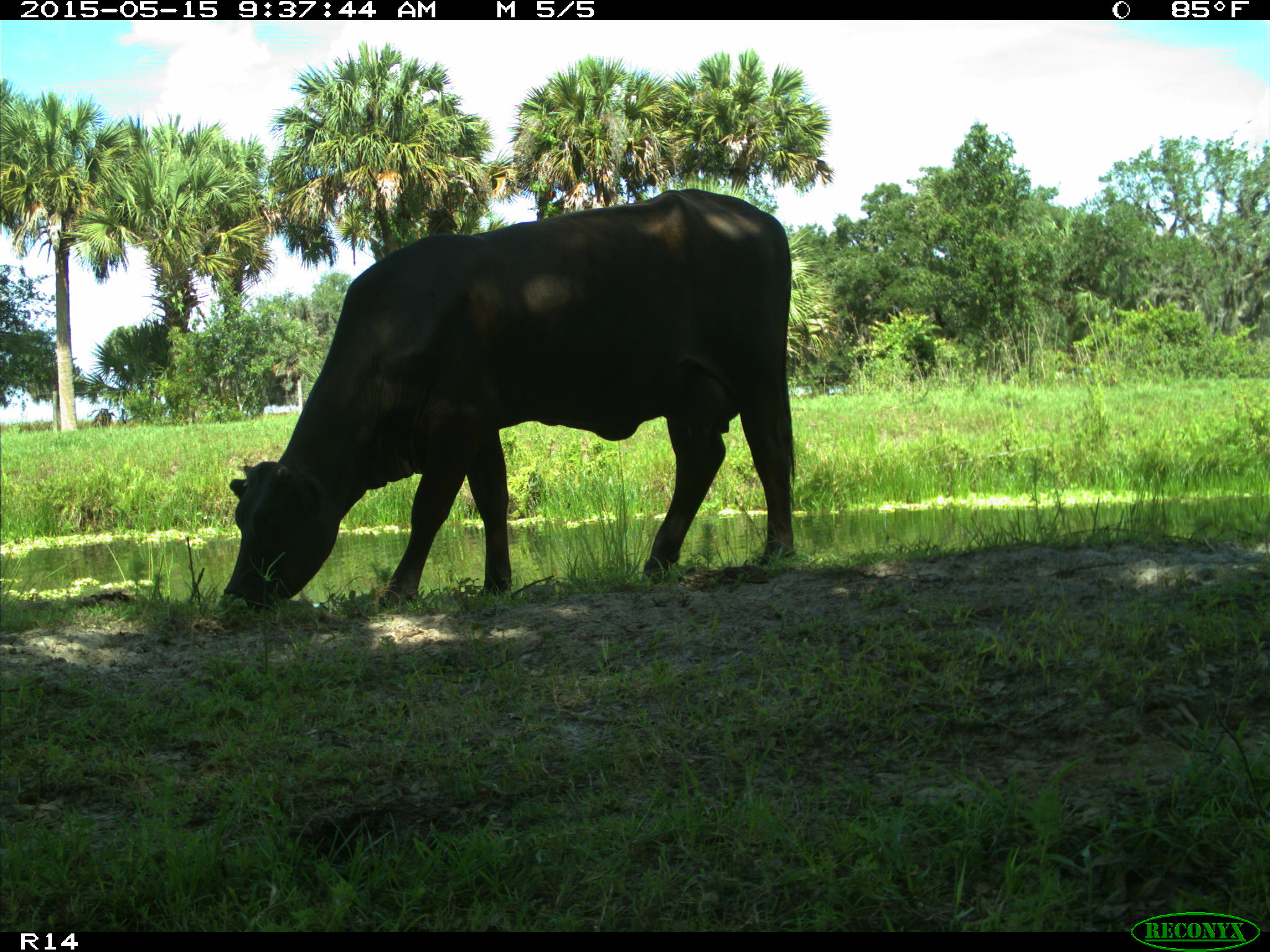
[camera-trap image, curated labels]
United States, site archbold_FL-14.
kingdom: Animalia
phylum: Chordata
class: Mammalia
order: Artiodactyla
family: Bovidae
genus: Bos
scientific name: Bos taurus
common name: domestic cow